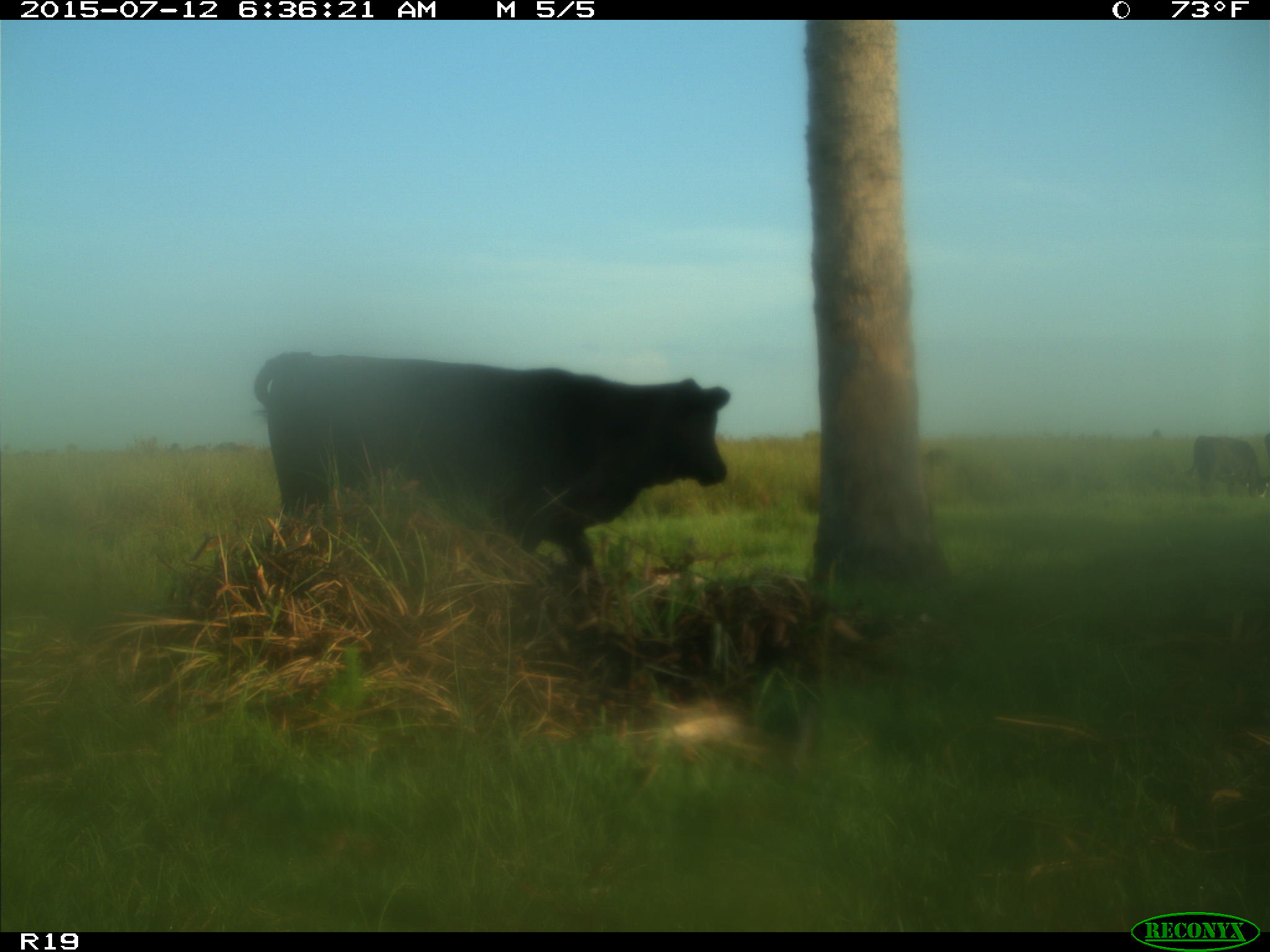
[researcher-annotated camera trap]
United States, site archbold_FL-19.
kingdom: Animalia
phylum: Chordata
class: Mammalia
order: Artiodactyla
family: Bovidae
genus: Bos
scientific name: Bos taurus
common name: domestic cow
Bos taurus (domestic cow).